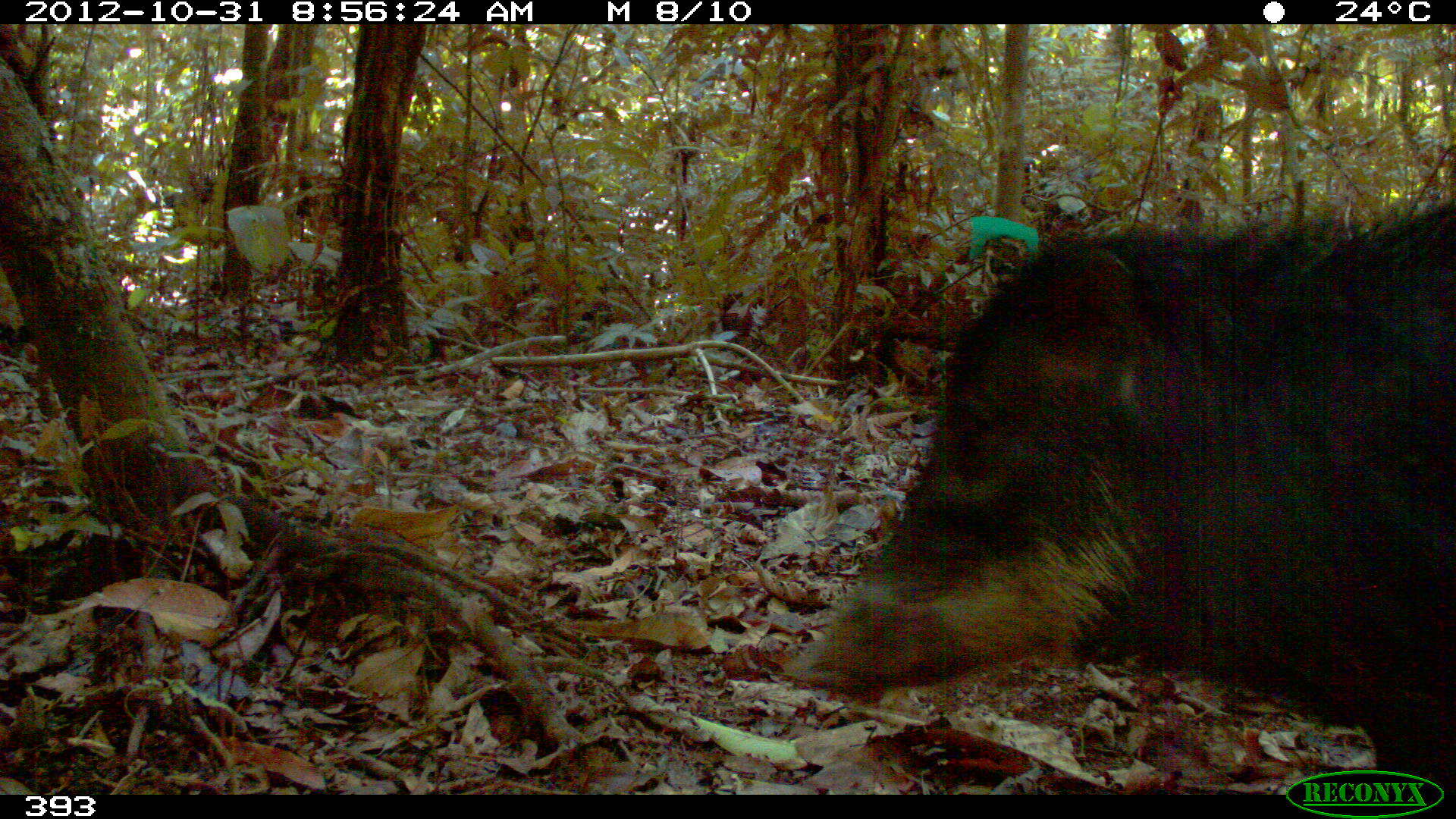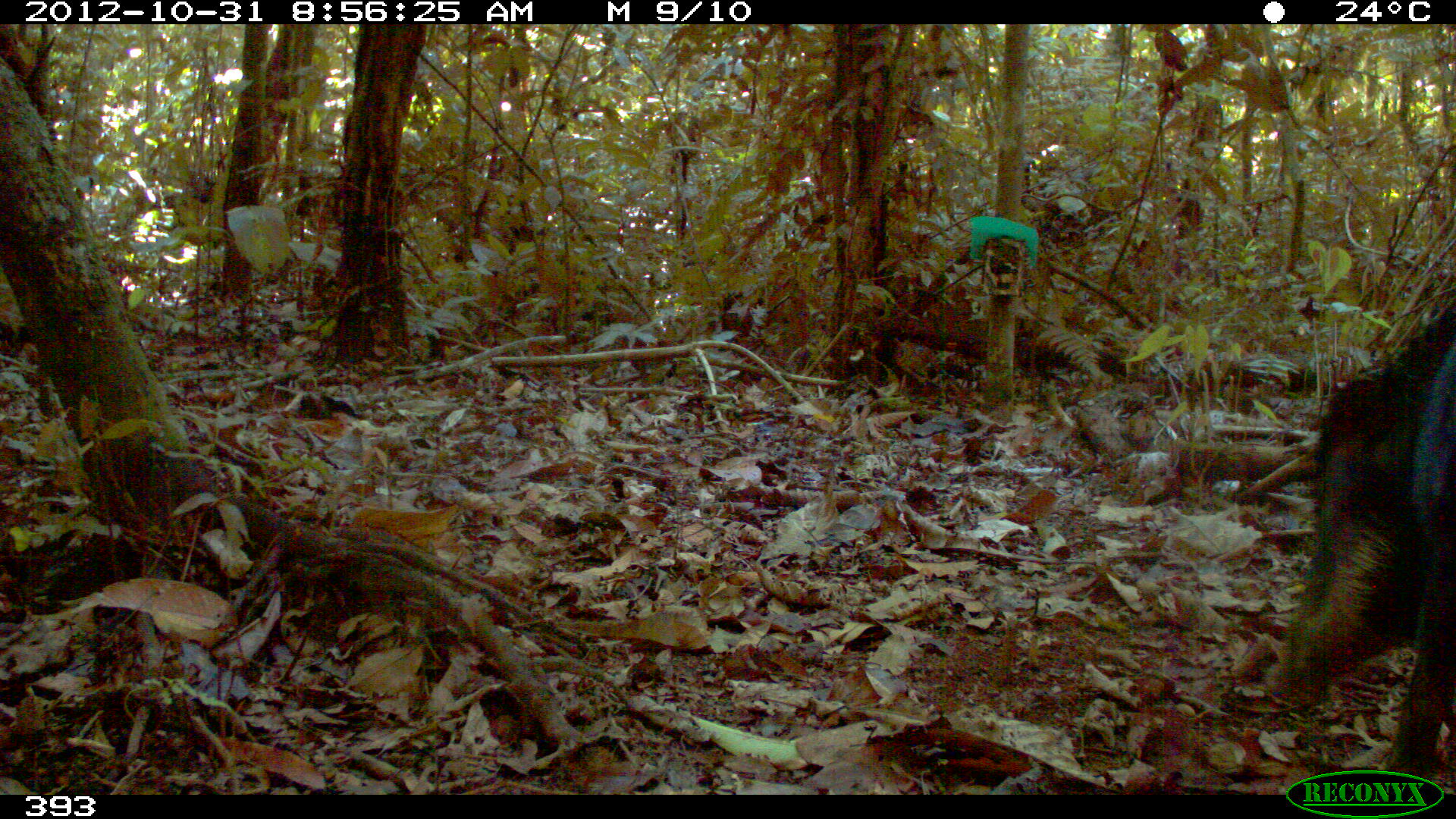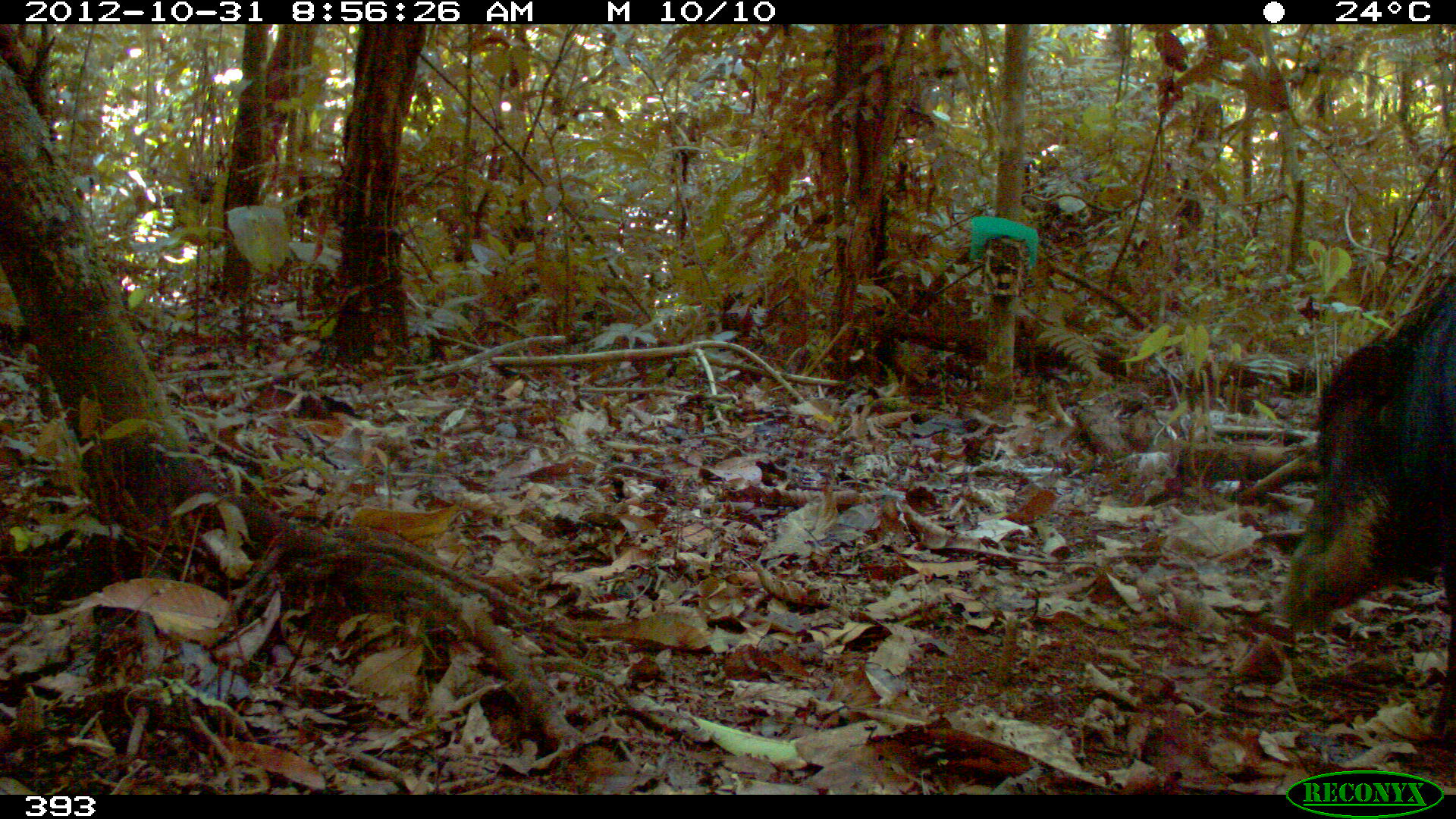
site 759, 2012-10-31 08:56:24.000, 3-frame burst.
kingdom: Animalia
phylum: Chordata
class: Mammalia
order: Artiodactyla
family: Tayassuidae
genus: Tayassu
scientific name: Tayassu pecari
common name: white-lipped peccary